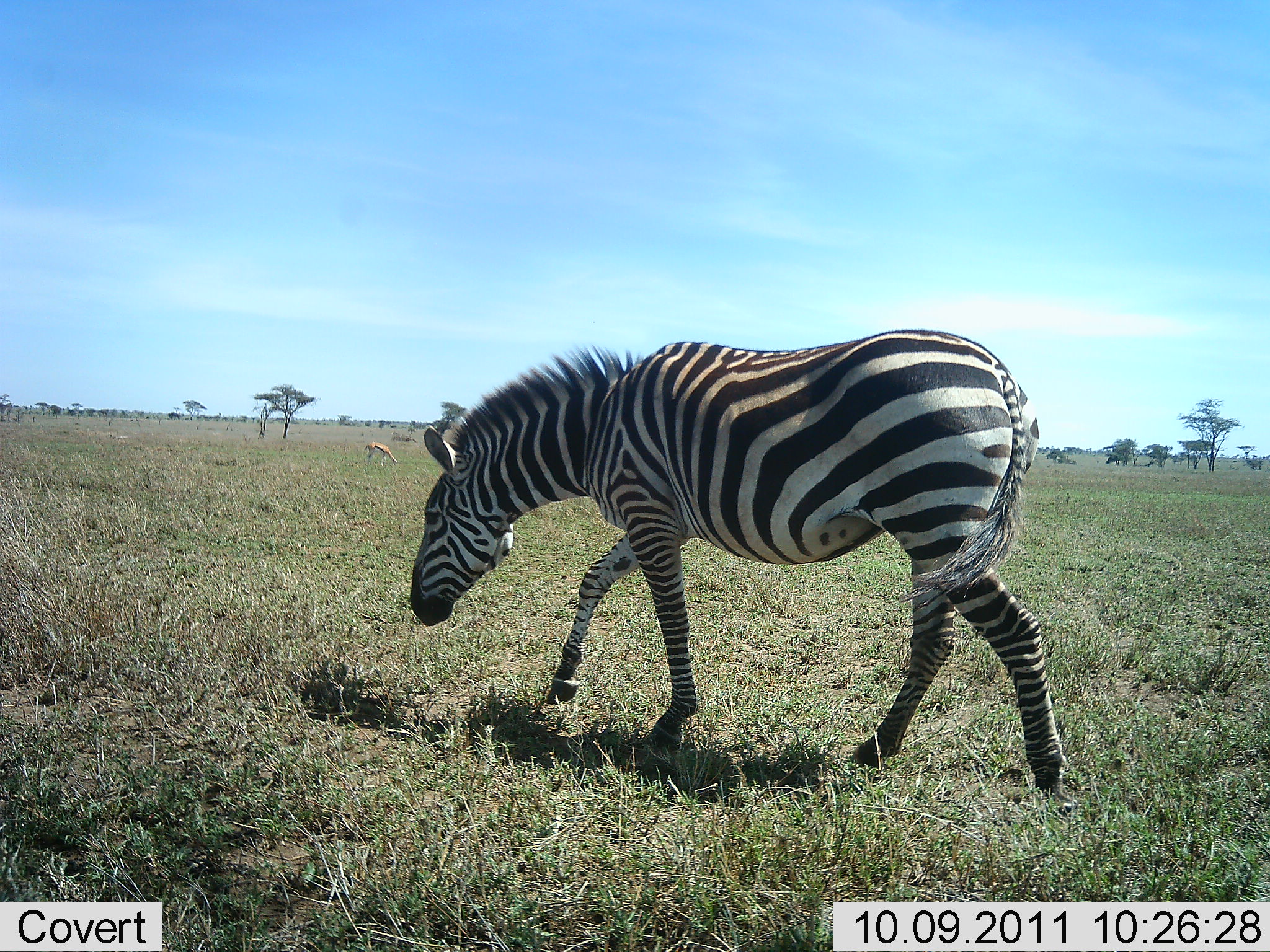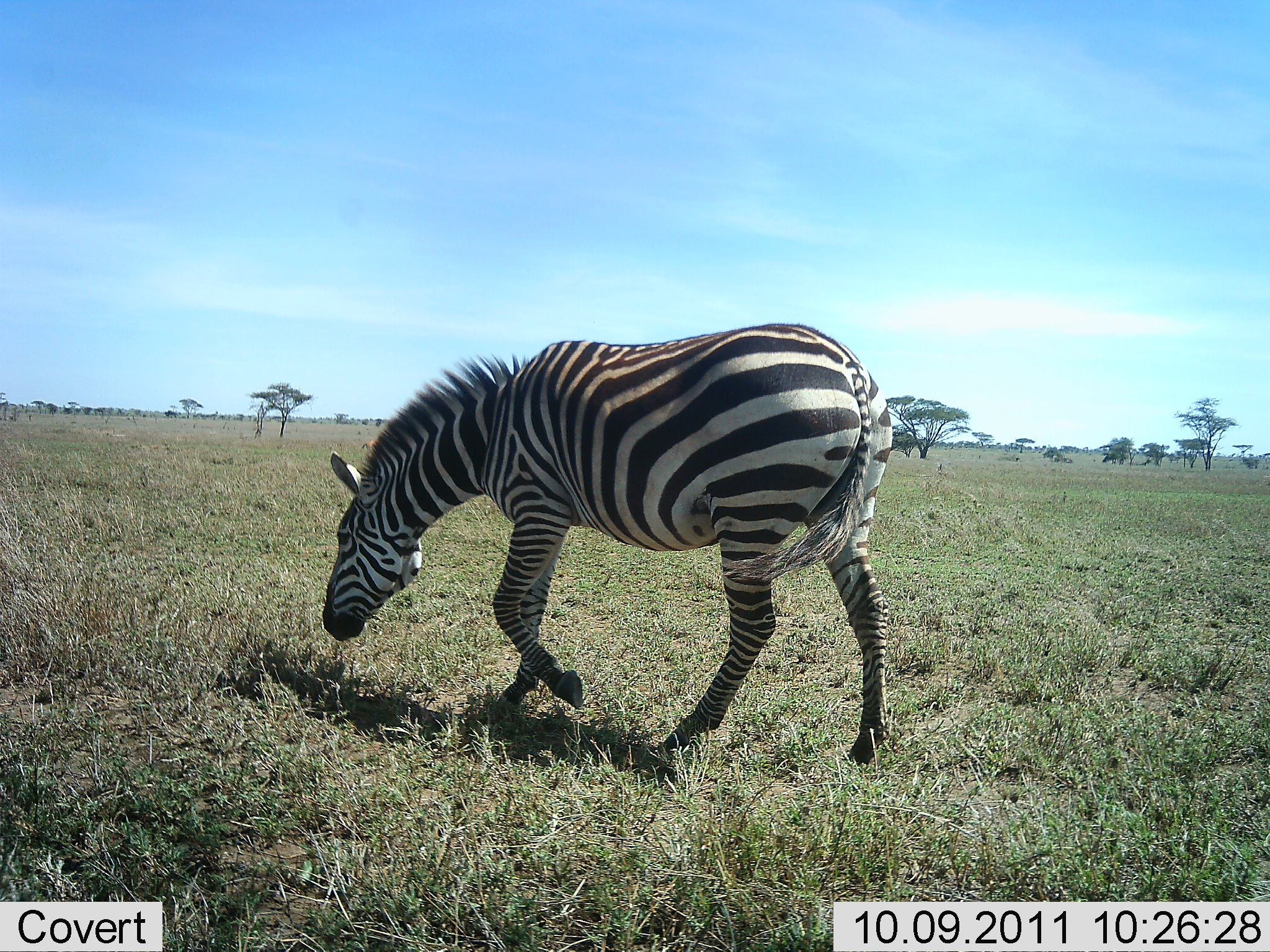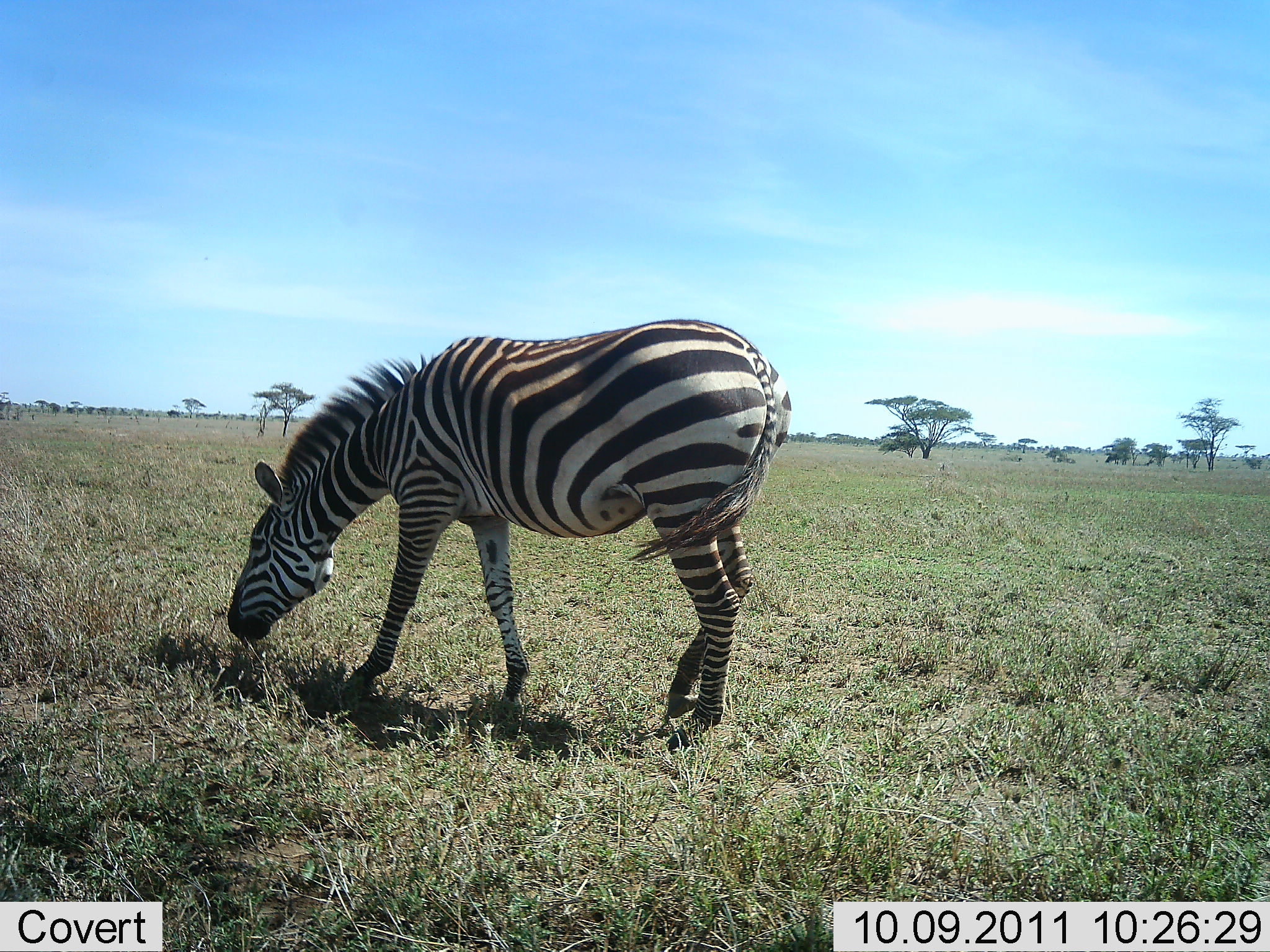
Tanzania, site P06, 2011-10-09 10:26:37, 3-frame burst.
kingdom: Animalia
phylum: Chordata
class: Mammalia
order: Perissodactyla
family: Equidae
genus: Equus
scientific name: Equus quagga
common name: plains zebra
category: zebra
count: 1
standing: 7%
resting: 0%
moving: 71%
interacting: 0%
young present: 0%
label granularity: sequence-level